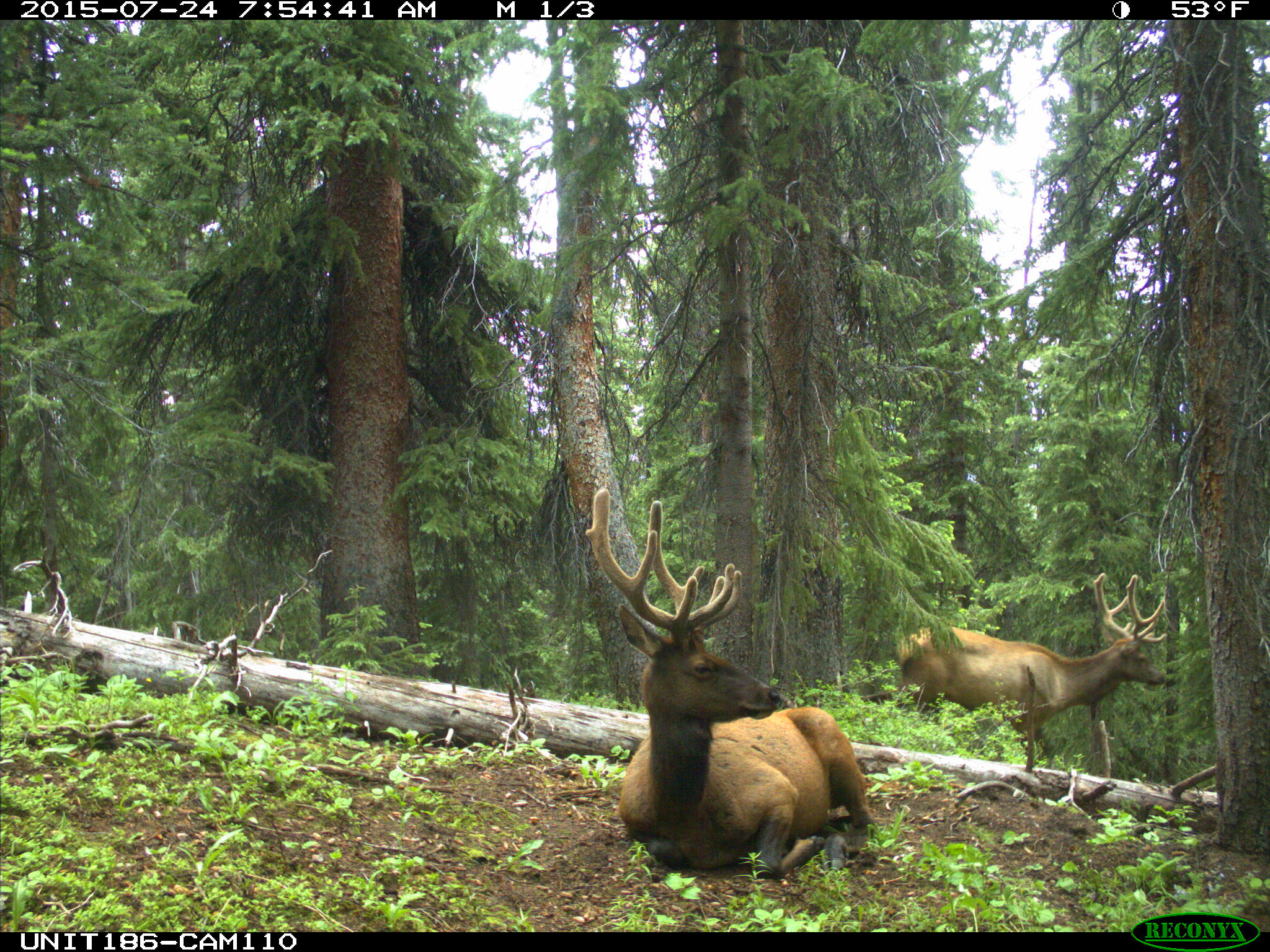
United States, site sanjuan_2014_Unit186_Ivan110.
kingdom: Animalia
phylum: Chordata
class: Mammalia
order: Artiodactyla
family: Cervidae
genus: Cervus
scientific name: Cervus elaphus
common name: red deer